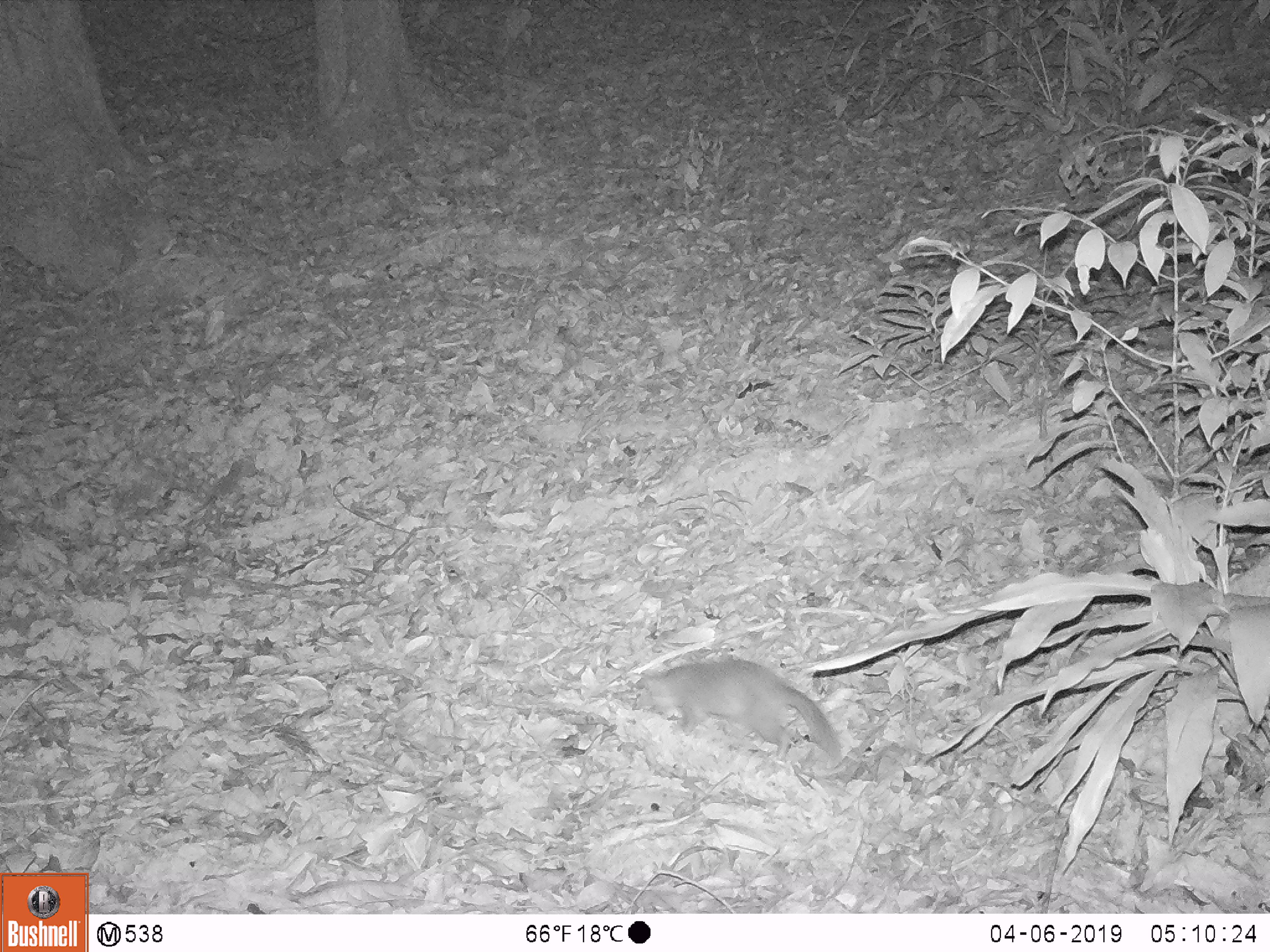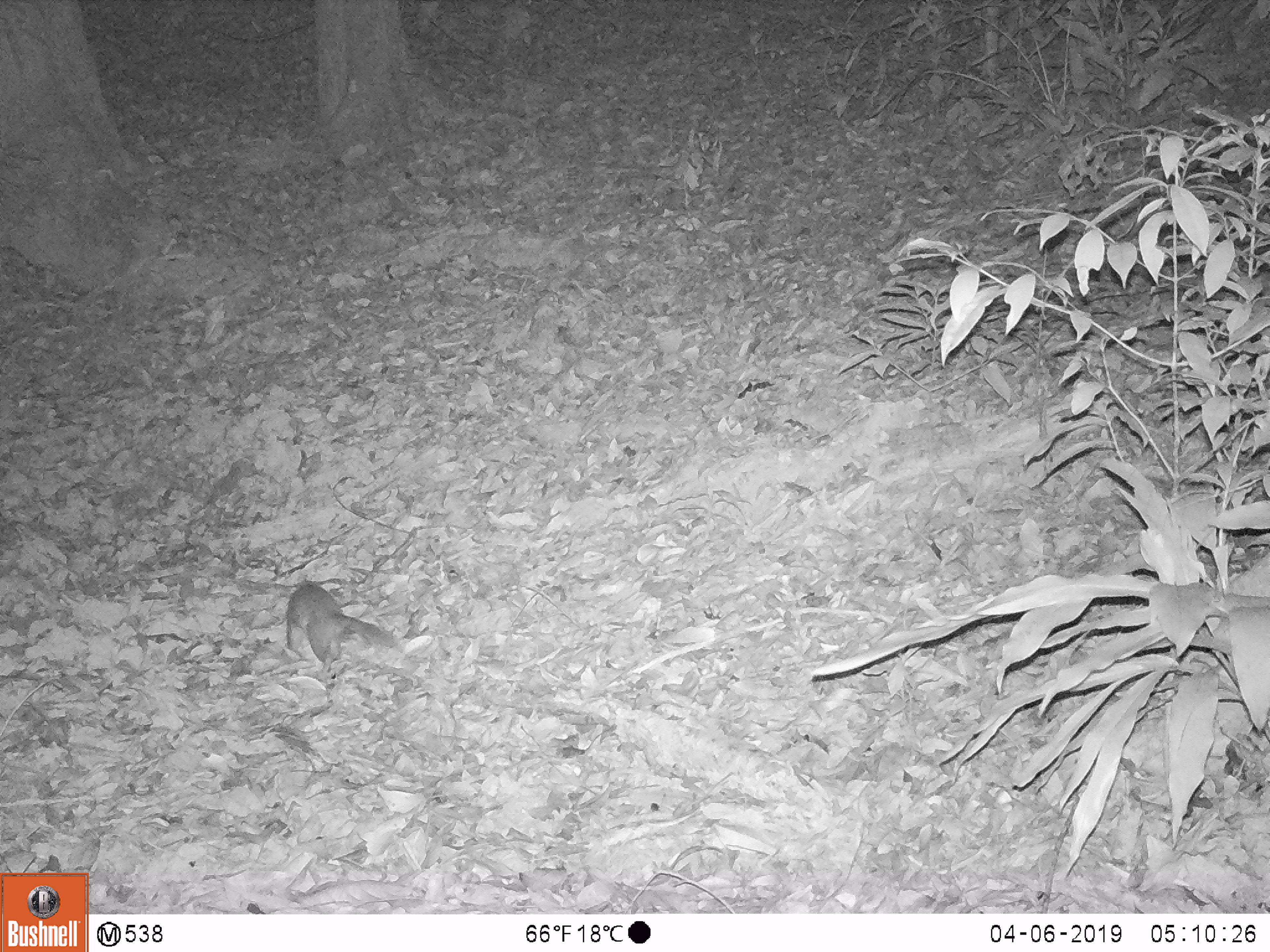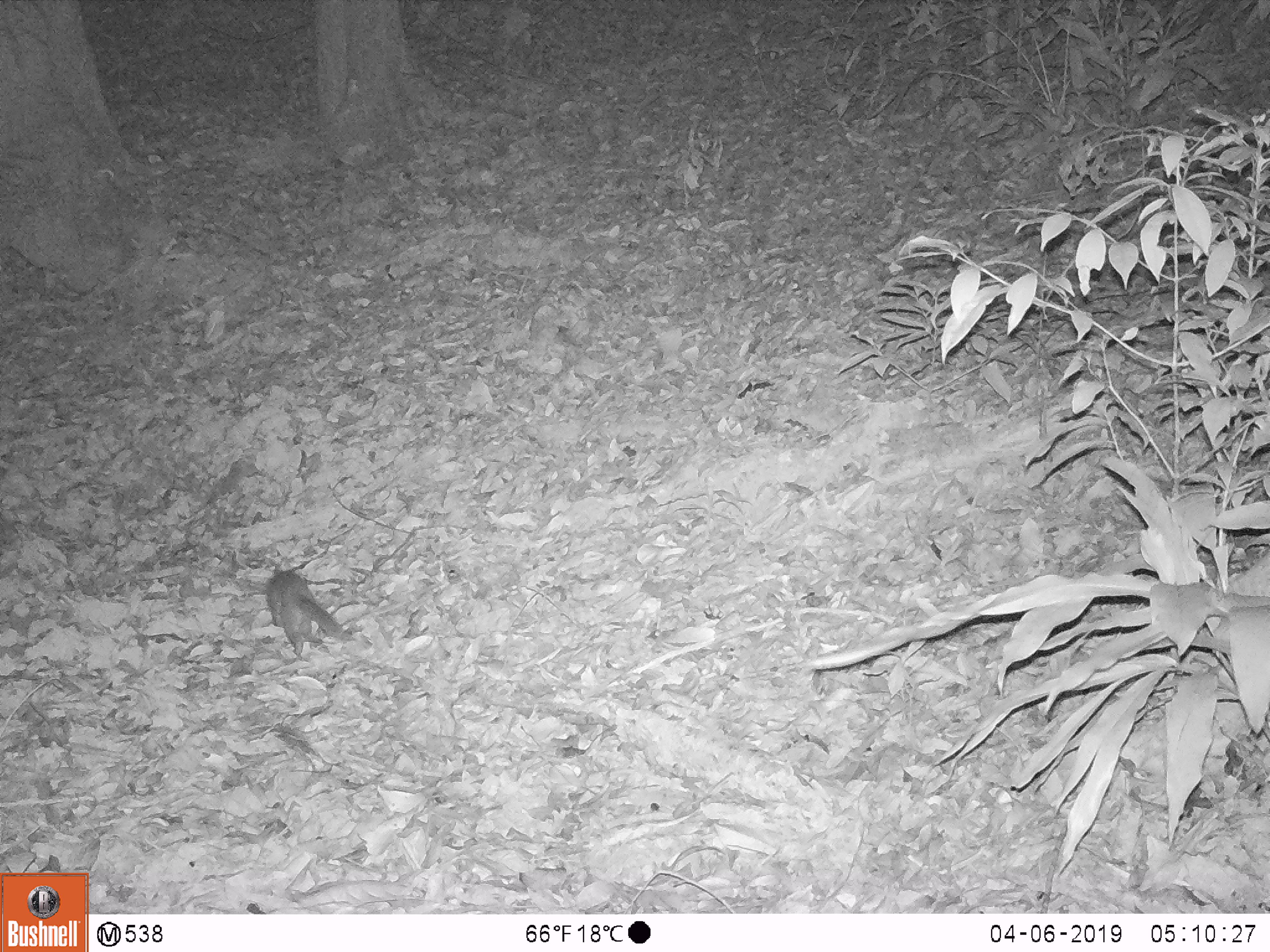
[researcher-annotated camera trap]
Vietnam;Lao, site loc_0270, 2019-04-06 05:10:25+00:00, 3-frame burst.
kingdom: Animalia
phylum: Chordata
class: Mammalia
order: Carnivora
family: Mustelidae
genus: Melogale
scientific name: Melogale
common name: ferret badger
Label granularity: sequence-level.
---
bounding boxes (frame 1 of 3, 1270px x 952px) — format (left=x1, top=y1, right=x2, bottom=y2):
ferret badger: (left=632, top=657, right=840, bottom=761)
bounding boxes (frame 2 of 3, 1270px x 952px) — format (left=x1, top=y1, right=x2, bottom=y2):
ferret badger: (left=286, top=583, right=394, bottom=671)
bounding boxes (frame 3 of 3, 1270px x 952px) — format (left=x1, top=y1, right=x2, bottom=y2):
ferret badger: (left=265, top=570, right=353, bottom=656)